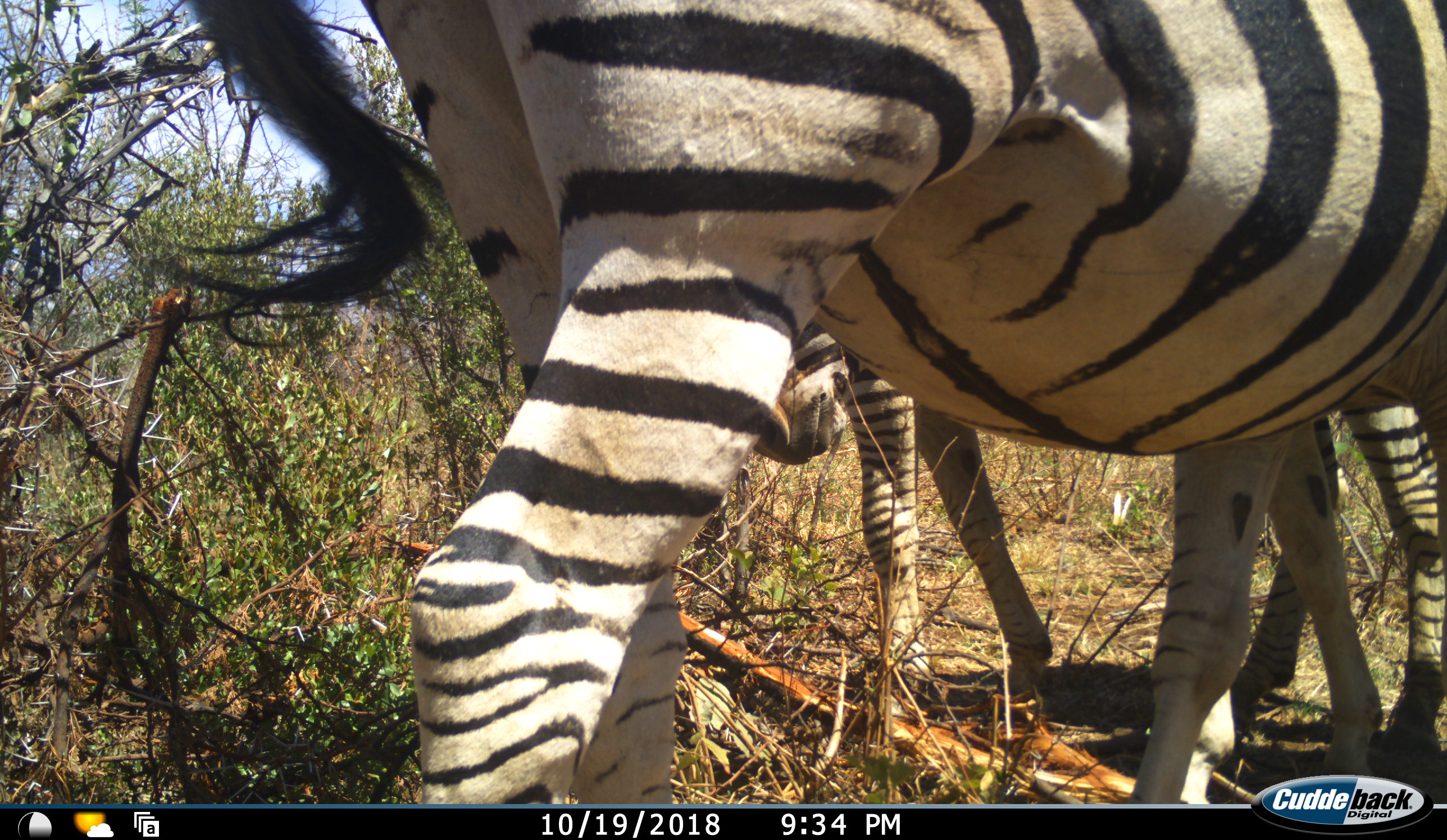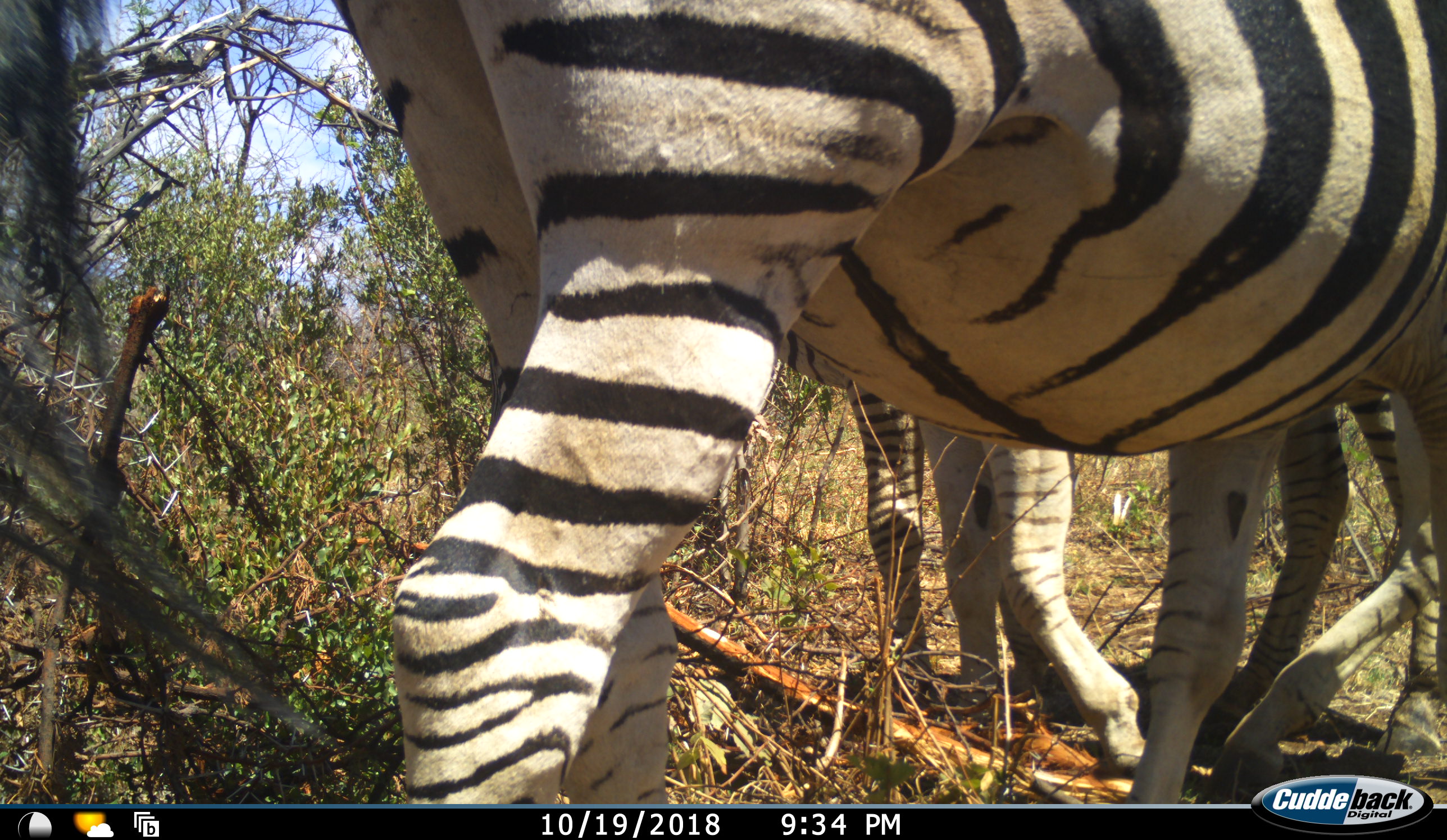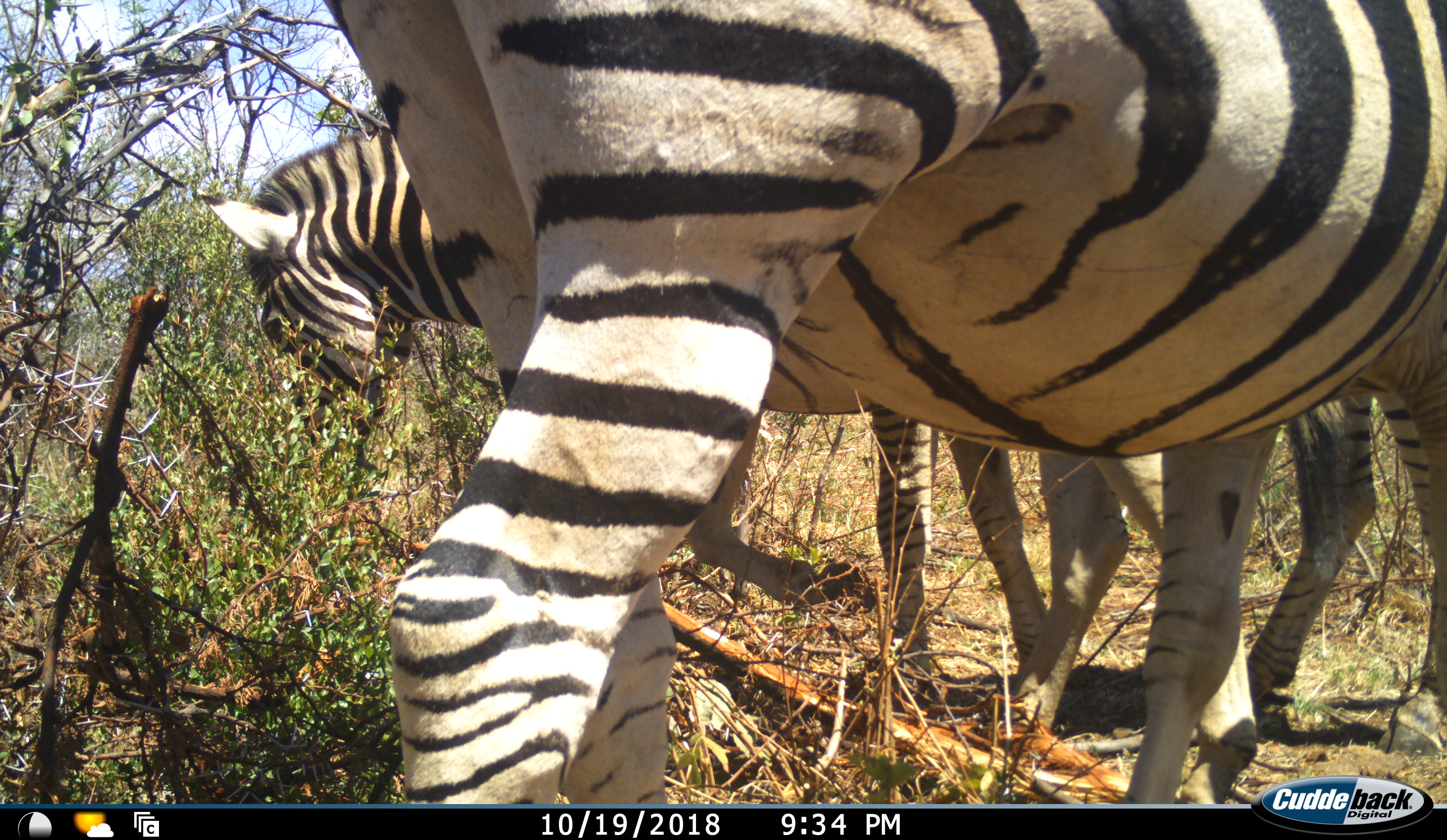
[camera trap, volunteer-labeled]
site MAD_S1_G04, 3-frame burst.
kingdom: Animalia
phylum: Chordata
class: Mammalia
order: Perissodactyla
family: Equidae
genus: Equus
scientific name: Equus quagga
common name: plains zebra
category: zebraplains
Zebraplains (plains zebra) (Equus quagga), count 2. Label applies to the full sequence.